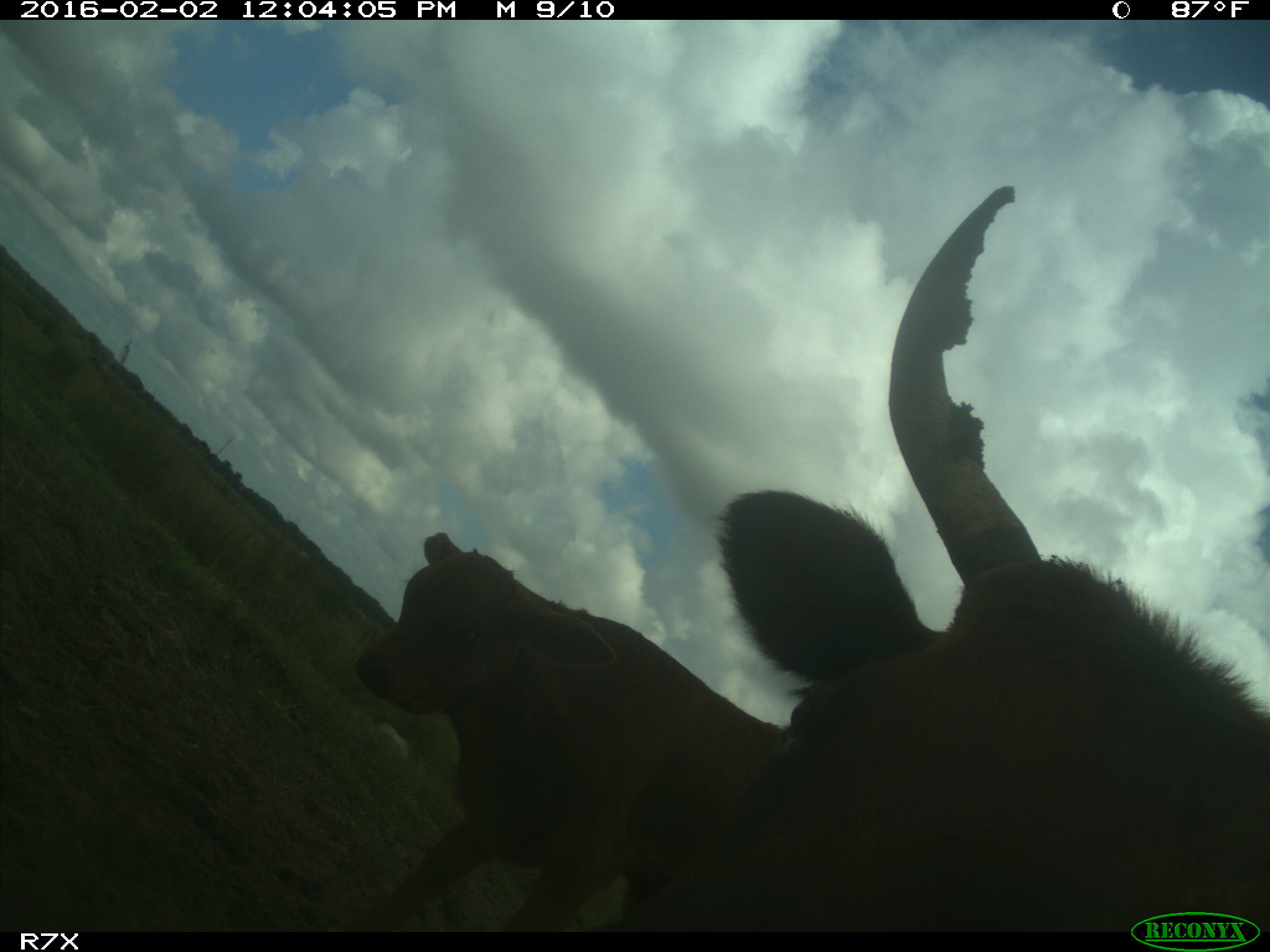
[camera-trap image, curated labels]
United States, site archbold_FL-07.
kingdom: Animalia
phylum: Chordata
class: Mammalia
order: Artiodactyla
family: Bovidae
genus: Bos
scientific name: Bos taurus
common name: domestic cow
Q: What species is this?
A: Bos taurus (domestic cow).